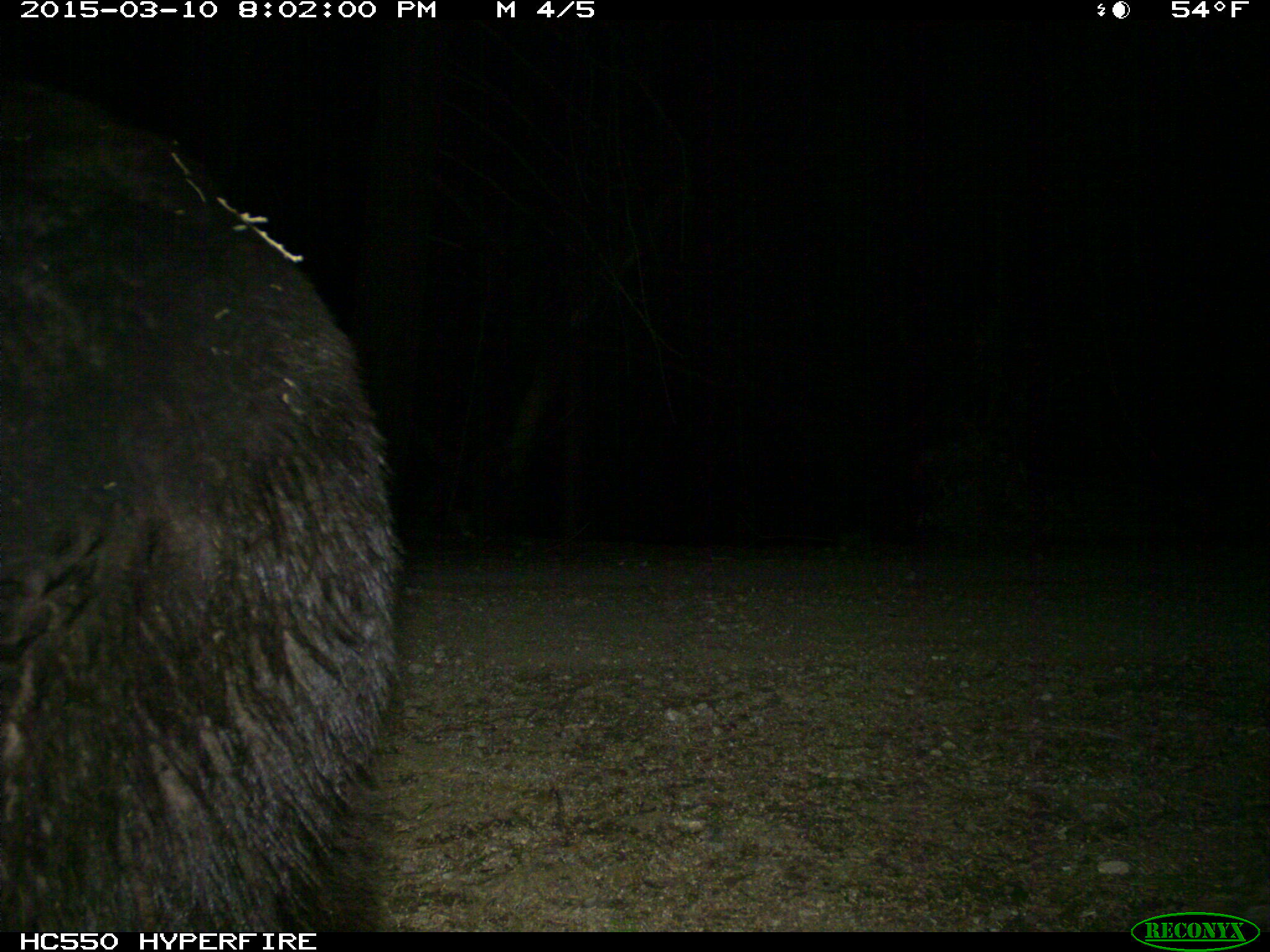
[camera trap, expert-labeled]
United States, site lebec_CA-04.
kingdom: Animalia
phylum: Chordata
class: Mammalia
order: Carnivora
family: Ursidae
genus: Ursus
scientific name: Ursus americanus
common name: american black bear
Ursus americanus (american black bear).